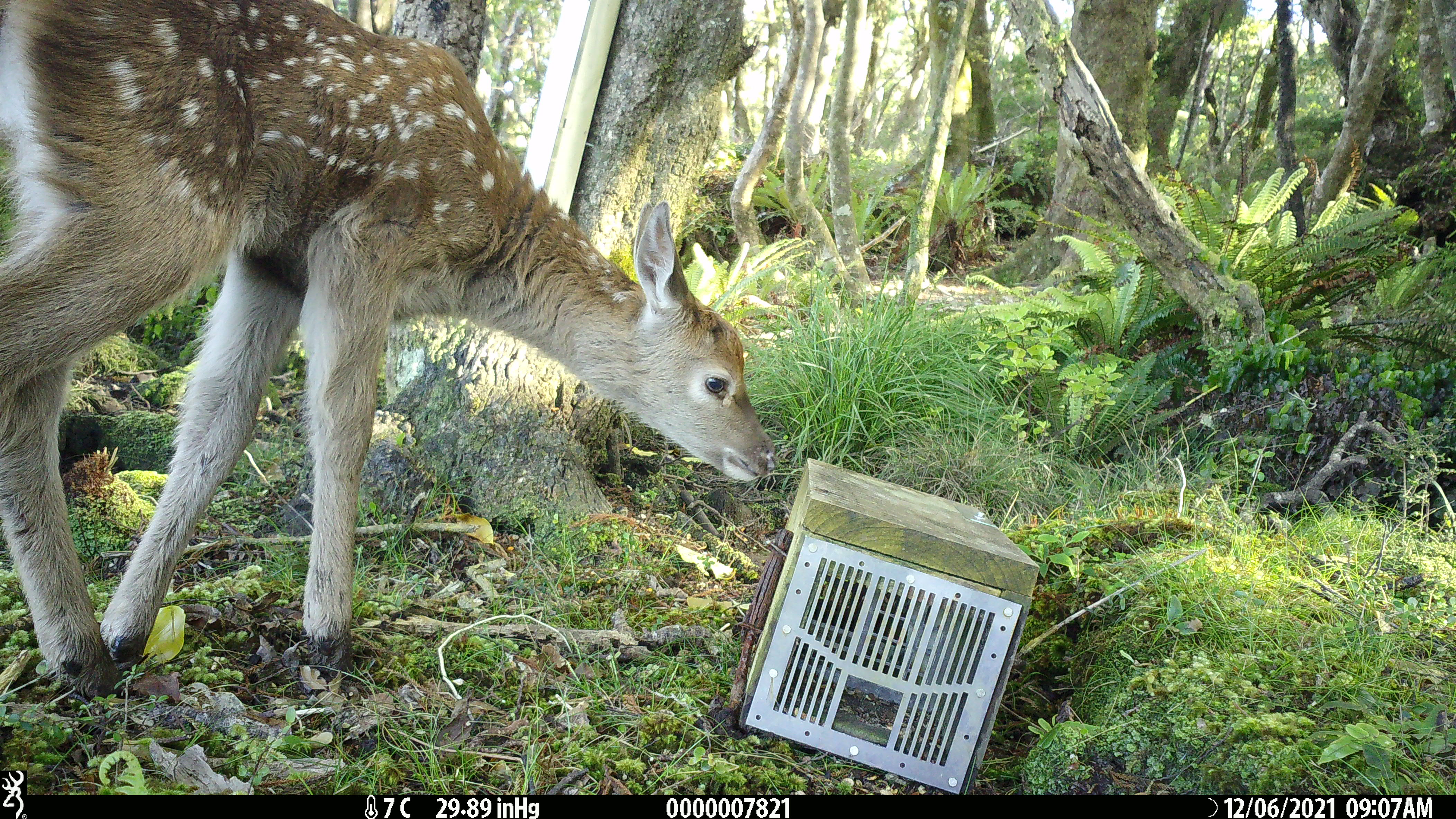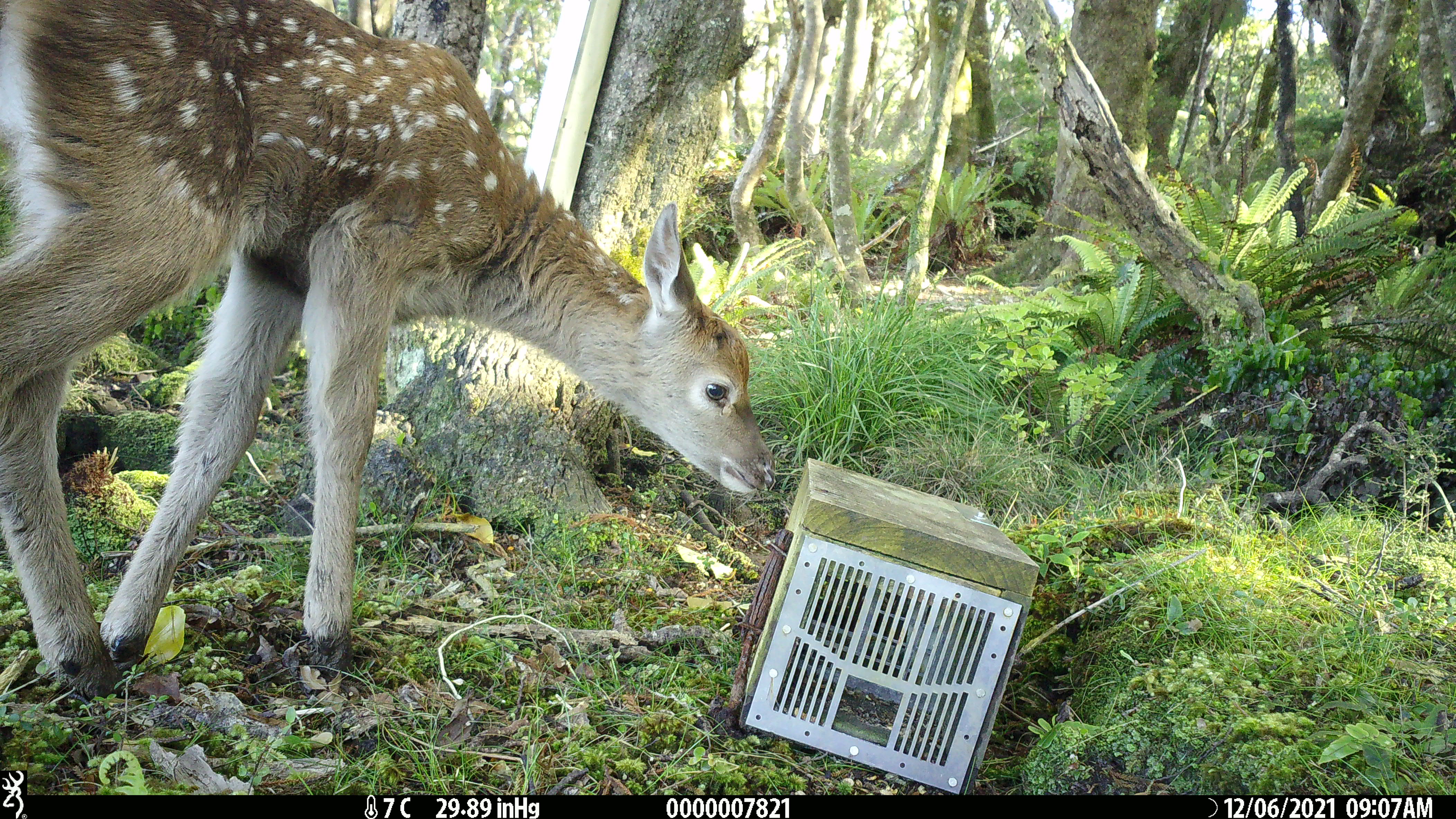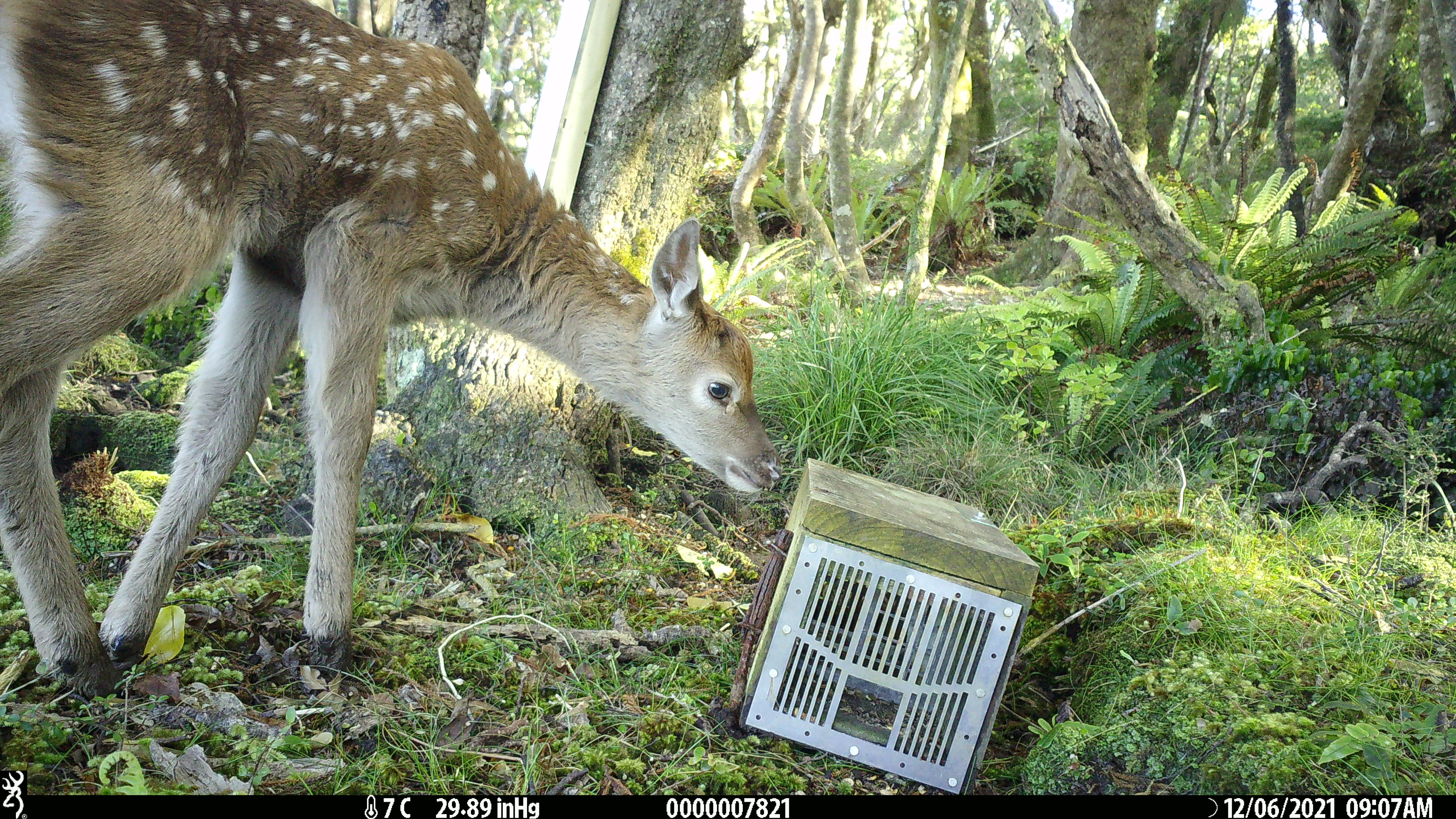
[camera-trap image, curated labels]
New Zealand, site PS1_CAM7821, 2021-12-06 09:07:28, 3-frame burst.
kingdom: Animalia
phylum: Chordata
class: Mammalia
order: Artiodactyla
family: Cervidae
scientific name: Cervidae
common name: deer